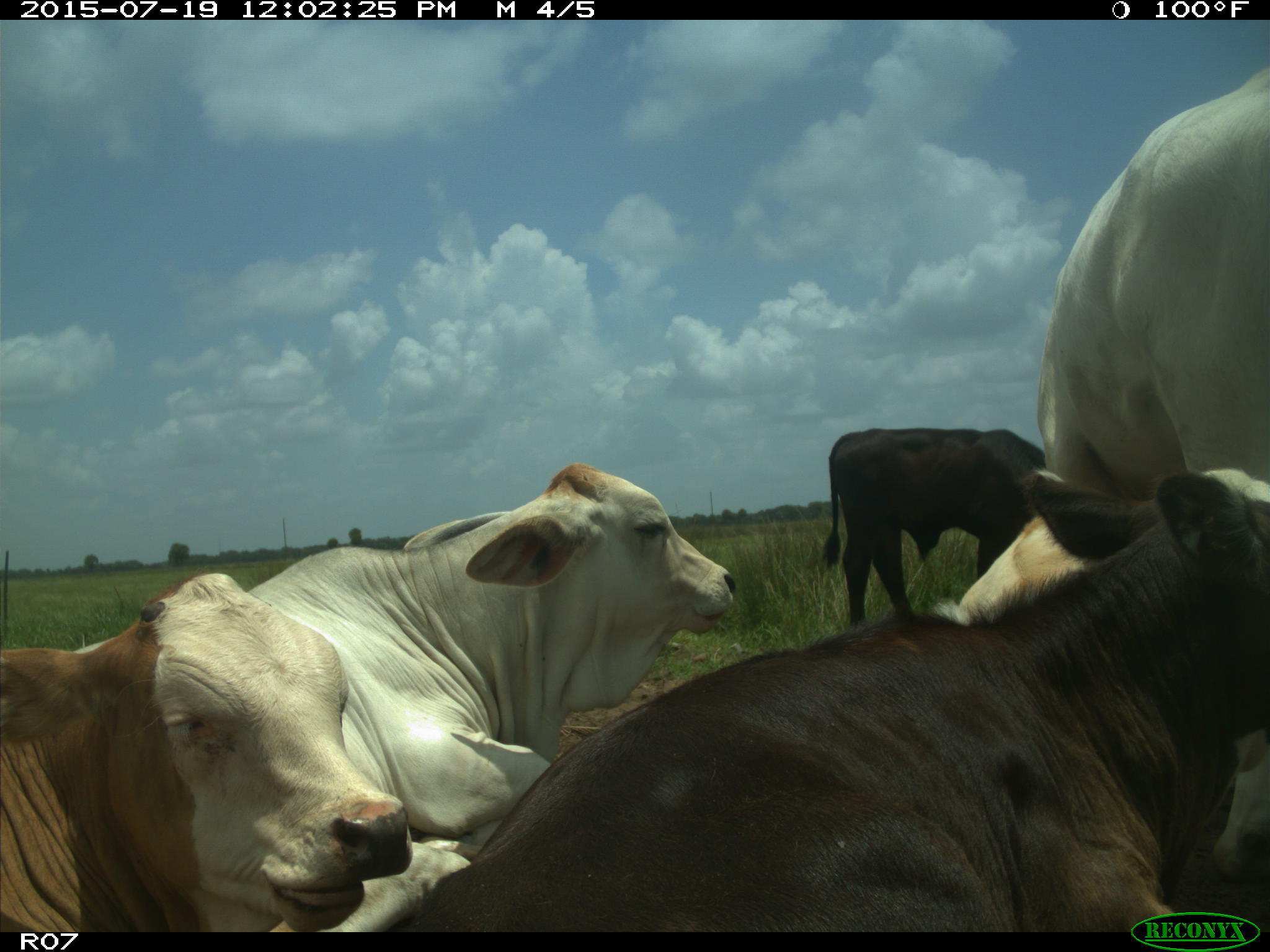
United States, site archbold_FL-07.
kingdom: Animalia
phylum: Chordata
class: Mammalia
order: Artiodactyla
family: Bovidae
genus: Bos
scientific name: Bos taurus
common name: domestic cow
Bos taurus (domestic cow).